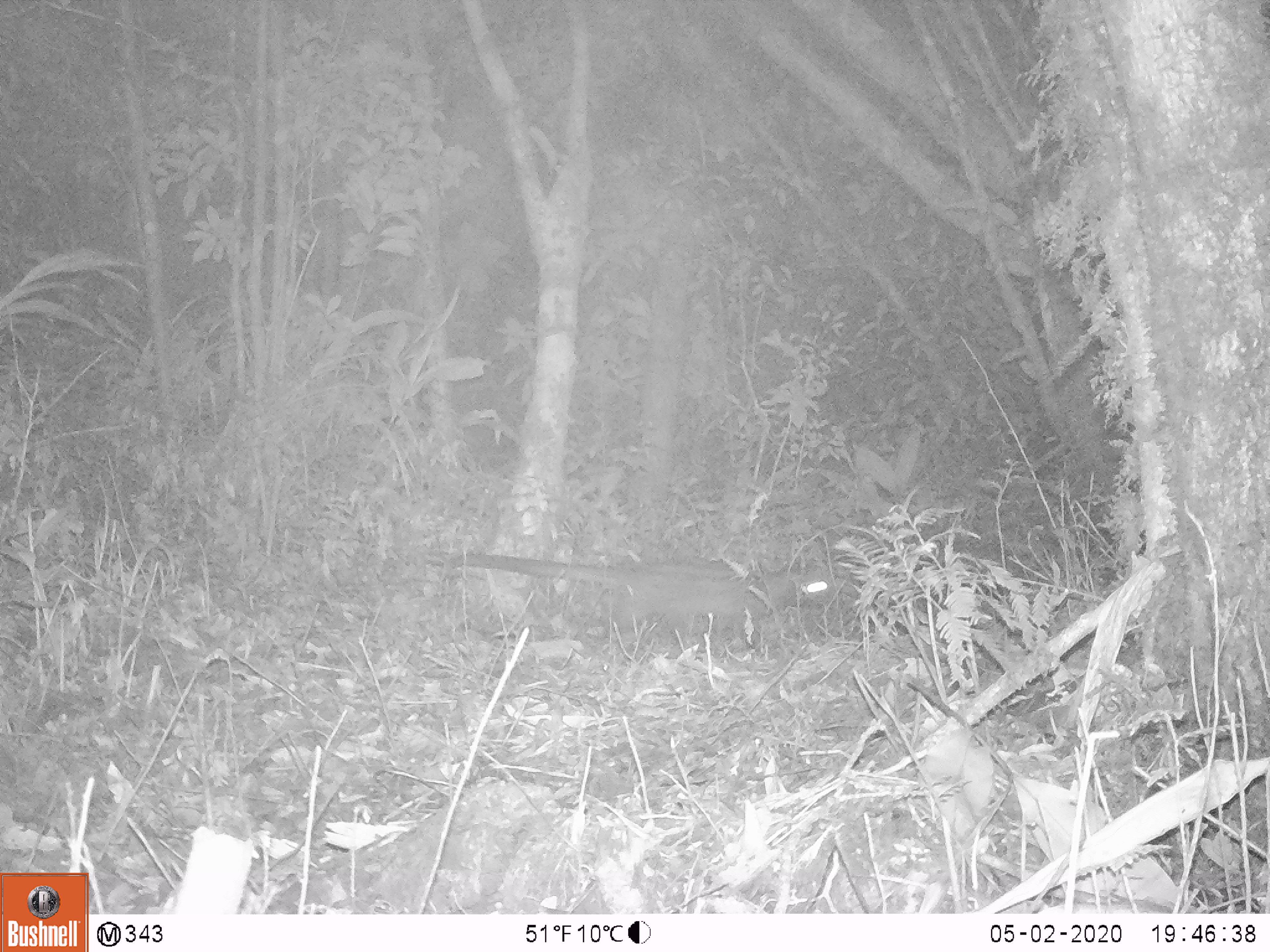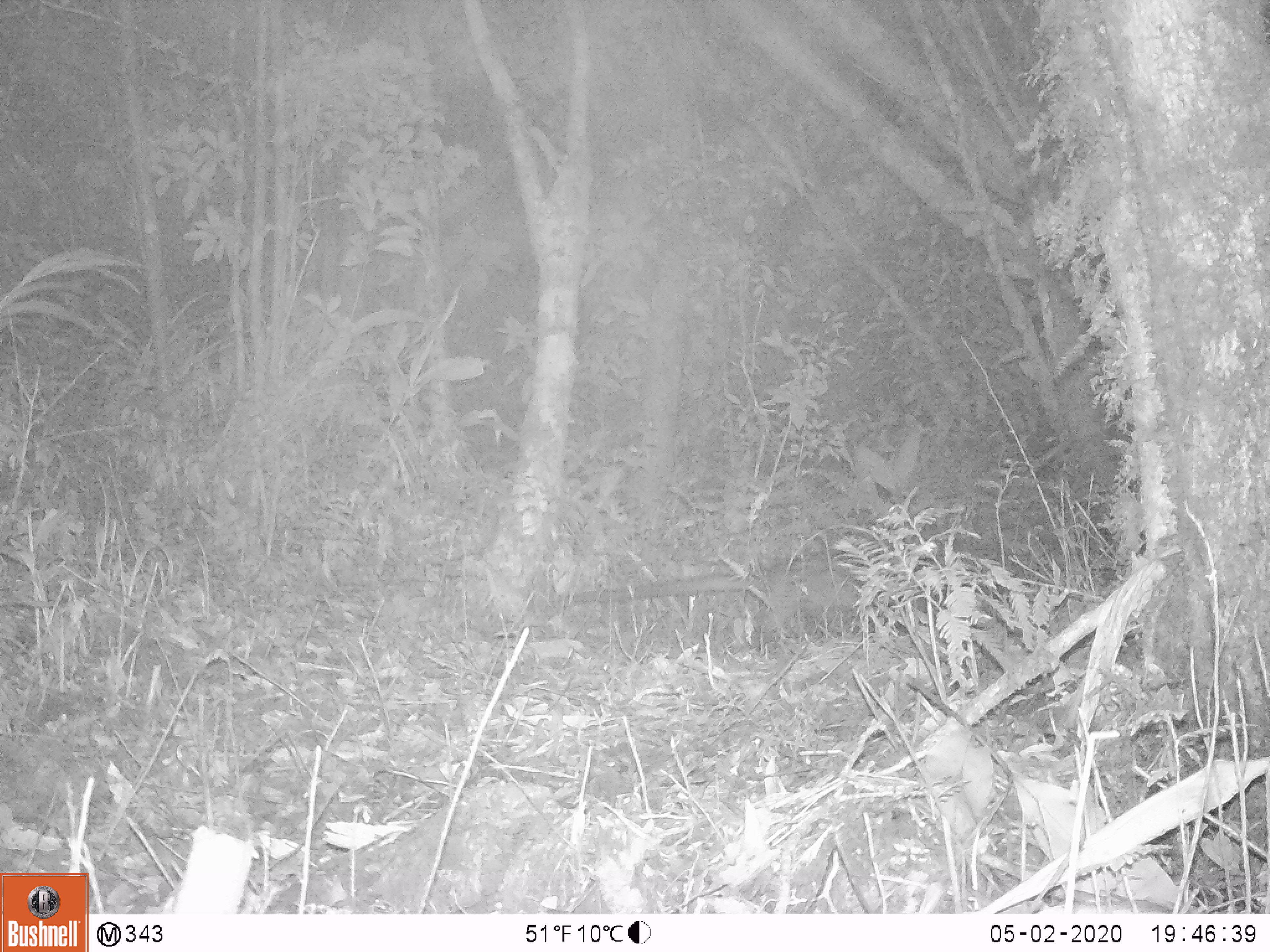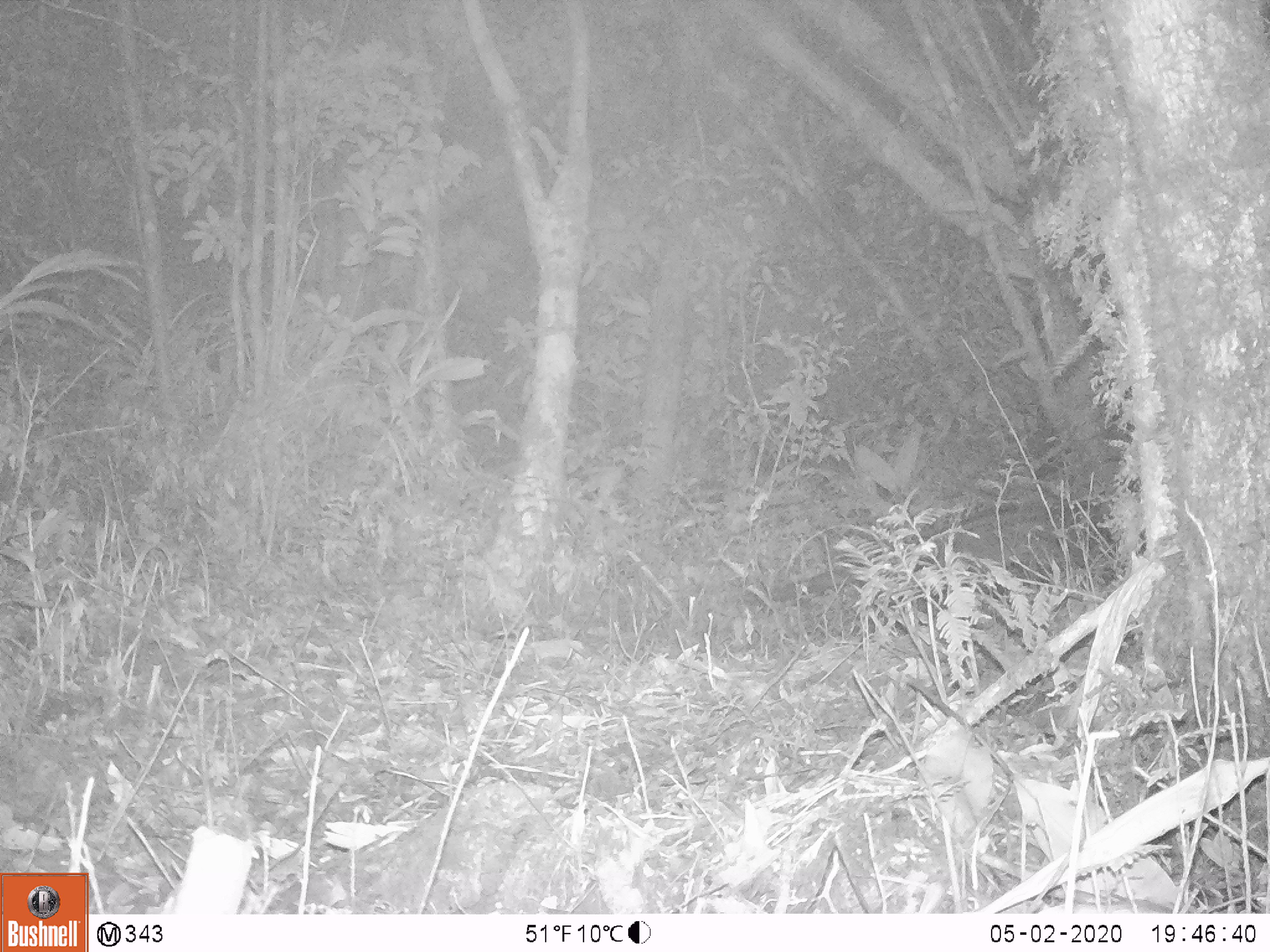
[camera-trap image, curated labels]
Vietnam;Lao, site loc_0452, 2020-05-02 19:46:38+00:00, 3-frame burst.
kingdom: Animalia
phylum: Chordata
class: Mammalia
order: Carnivora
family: Viverridae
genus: Paradoxurus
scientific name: Paradoxurus hermaphroditus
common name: common palm civet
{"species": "common palm civet (Paradoxurus hermaphroditus)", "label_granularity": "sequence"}